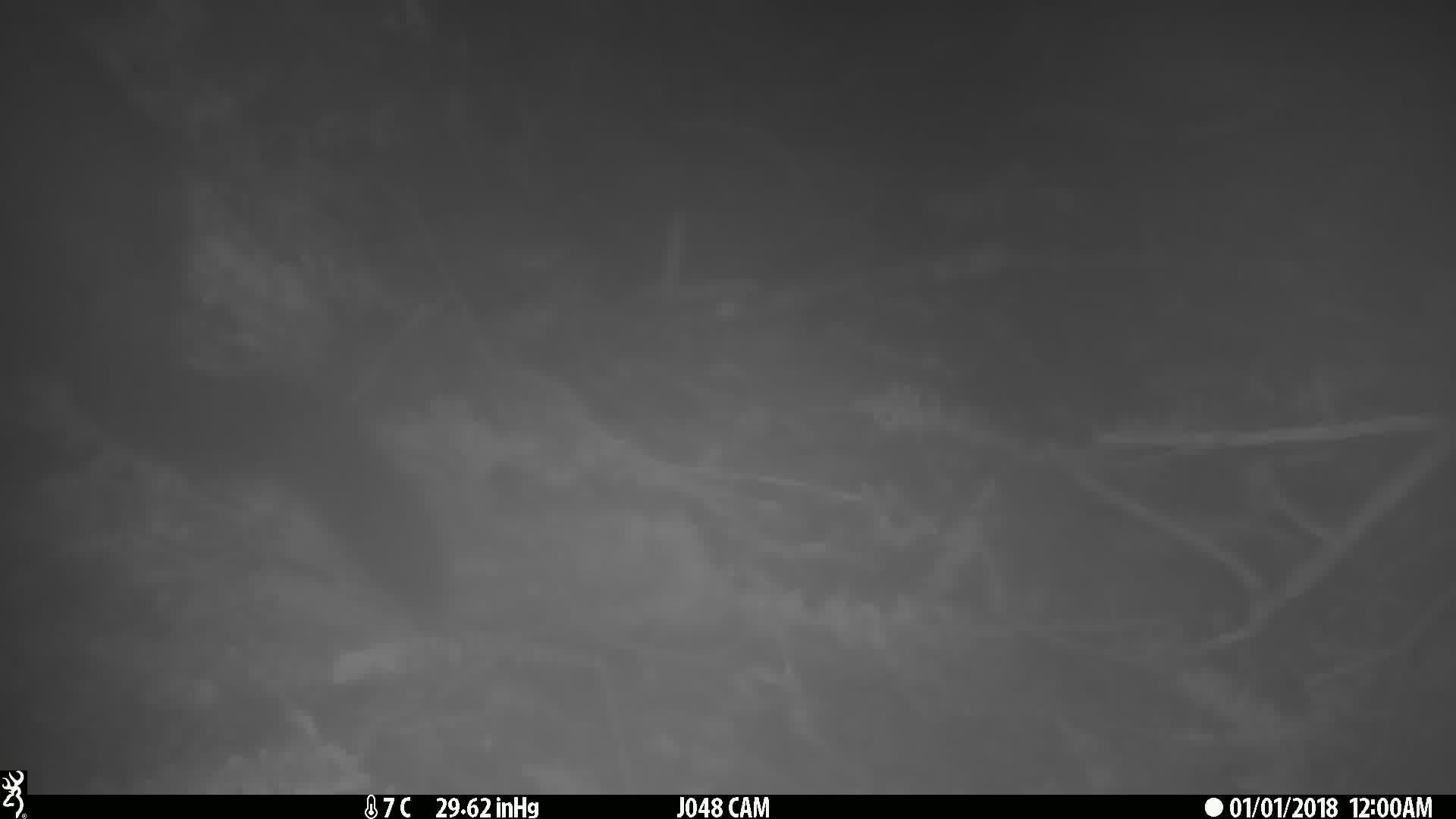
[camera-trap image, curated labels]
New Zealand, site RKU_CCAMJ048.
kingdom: Animalia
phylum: Chordata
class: Mammalia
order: Diprotodontia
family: Phalangeridae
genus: Trichosurus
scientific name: Trichosurus vulpecula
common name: common brushtail possum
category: possum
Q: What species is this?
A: Possum (common brushtail possum) (Trichosurus vulpecula).